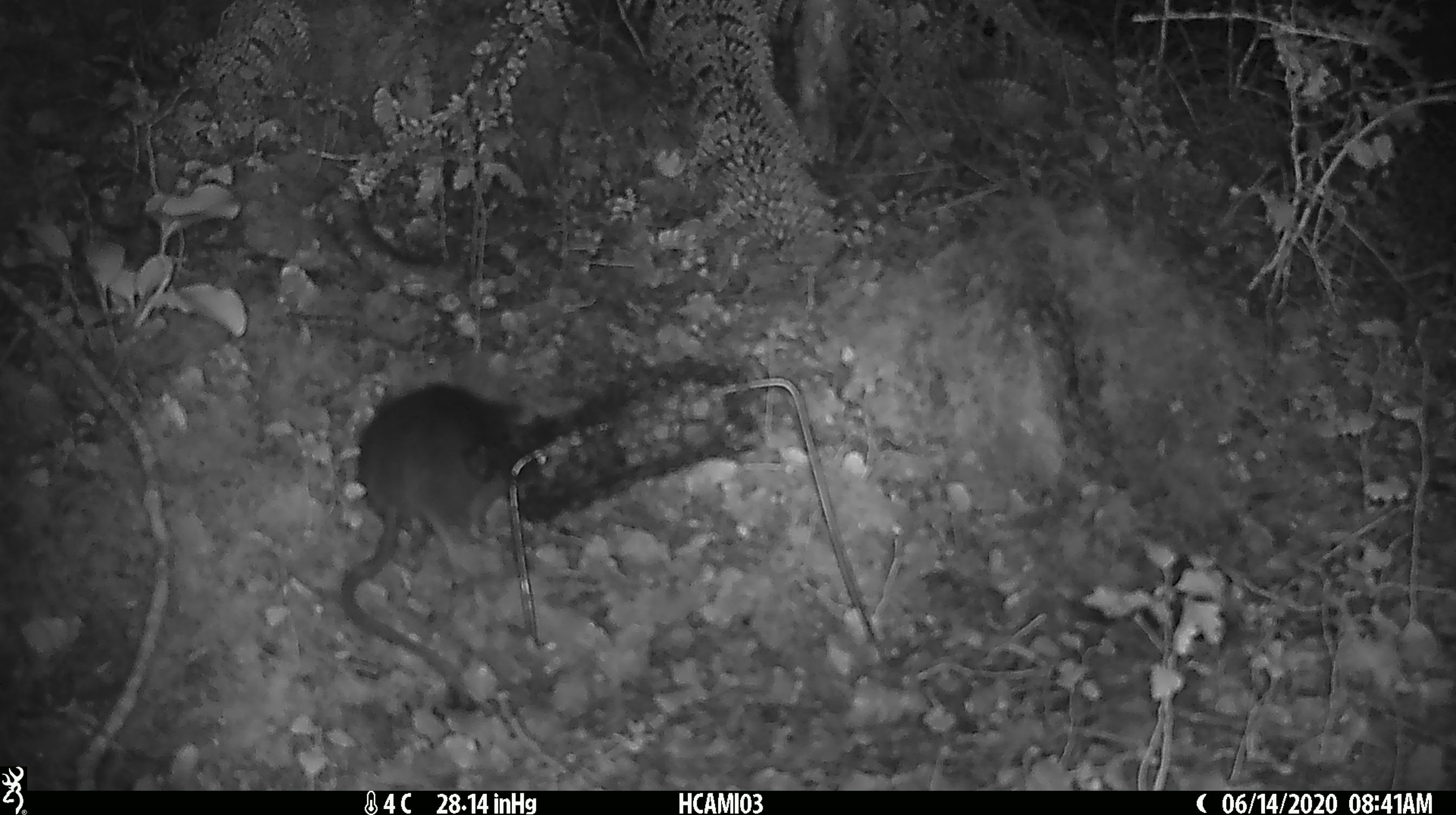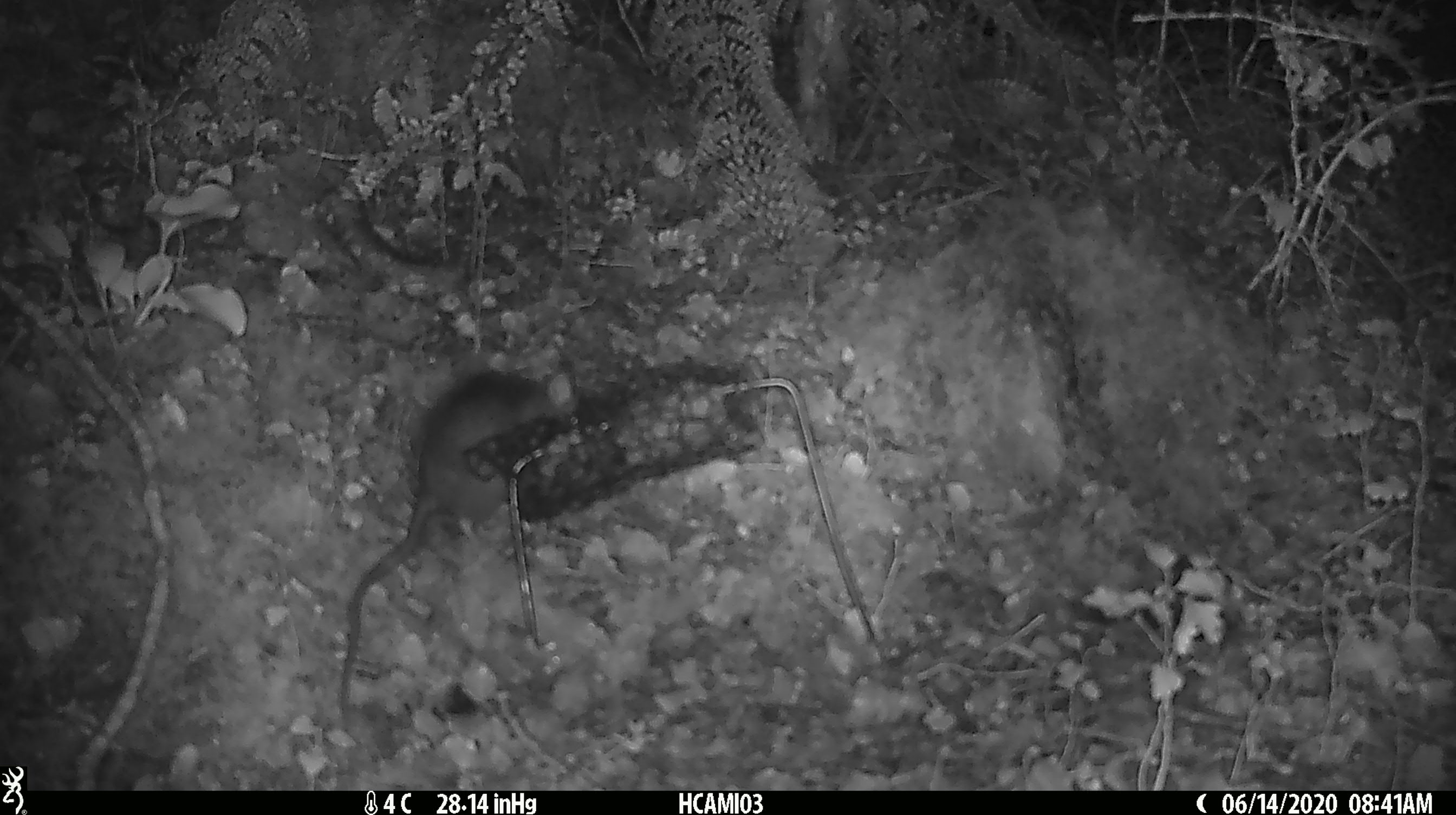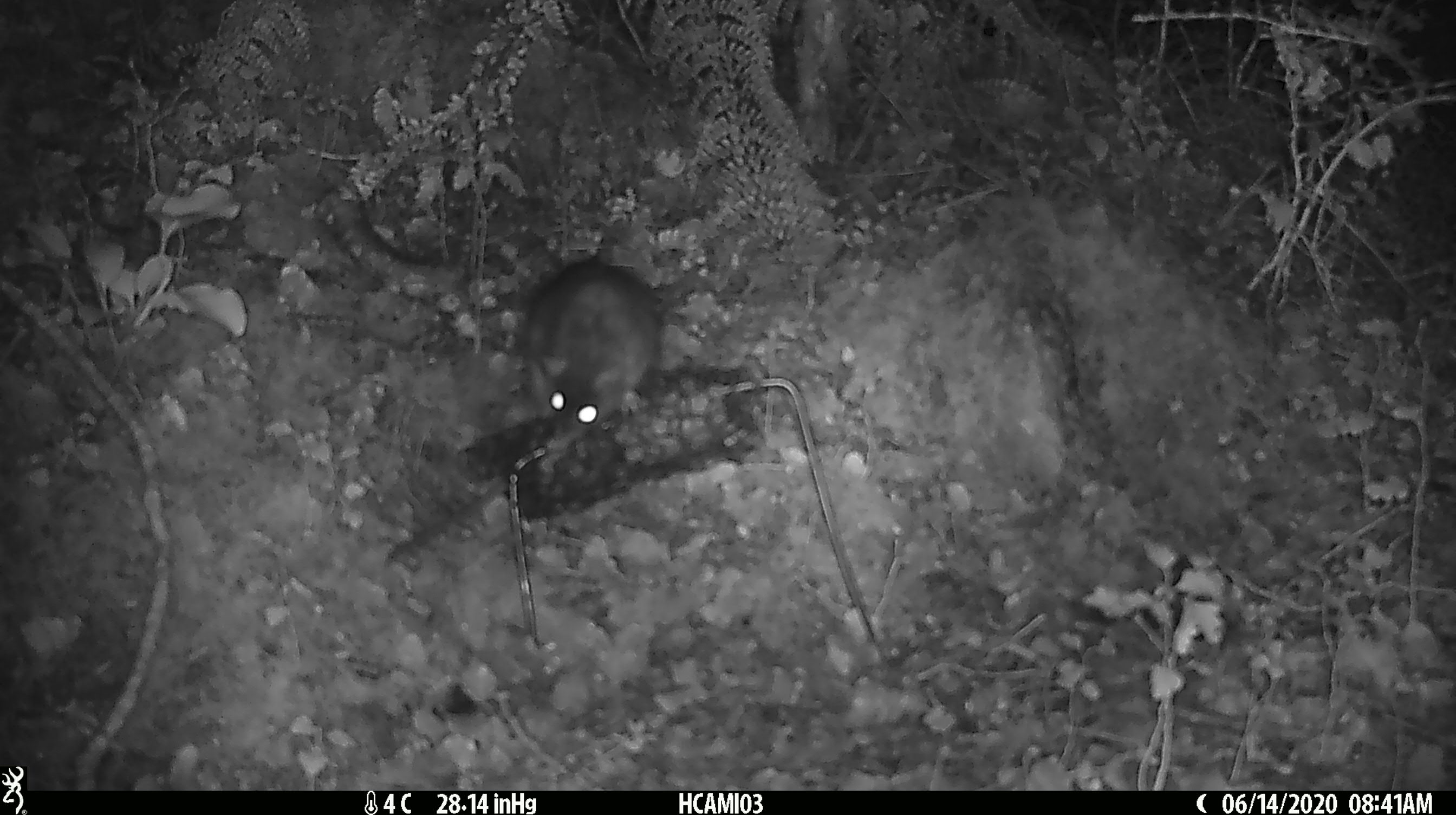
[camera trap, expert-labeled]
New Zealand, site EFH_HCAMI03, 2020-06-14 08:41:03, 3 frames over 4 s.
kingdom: Animalia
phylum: Chordata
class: Mammalia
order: Rodentia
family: Muridae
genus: Rattus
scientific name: Rattus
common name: rat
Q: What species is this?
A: Rat (Rattus).